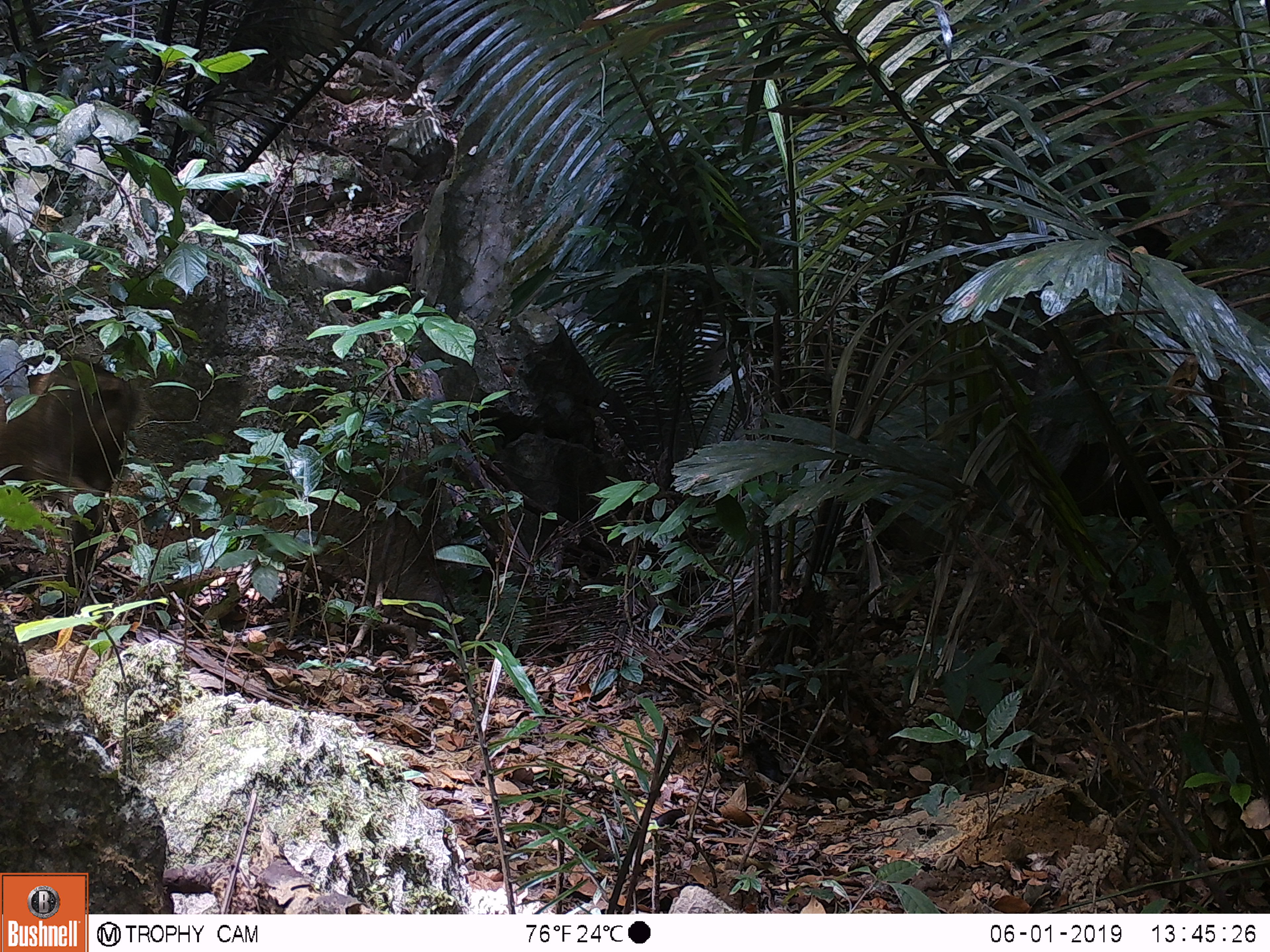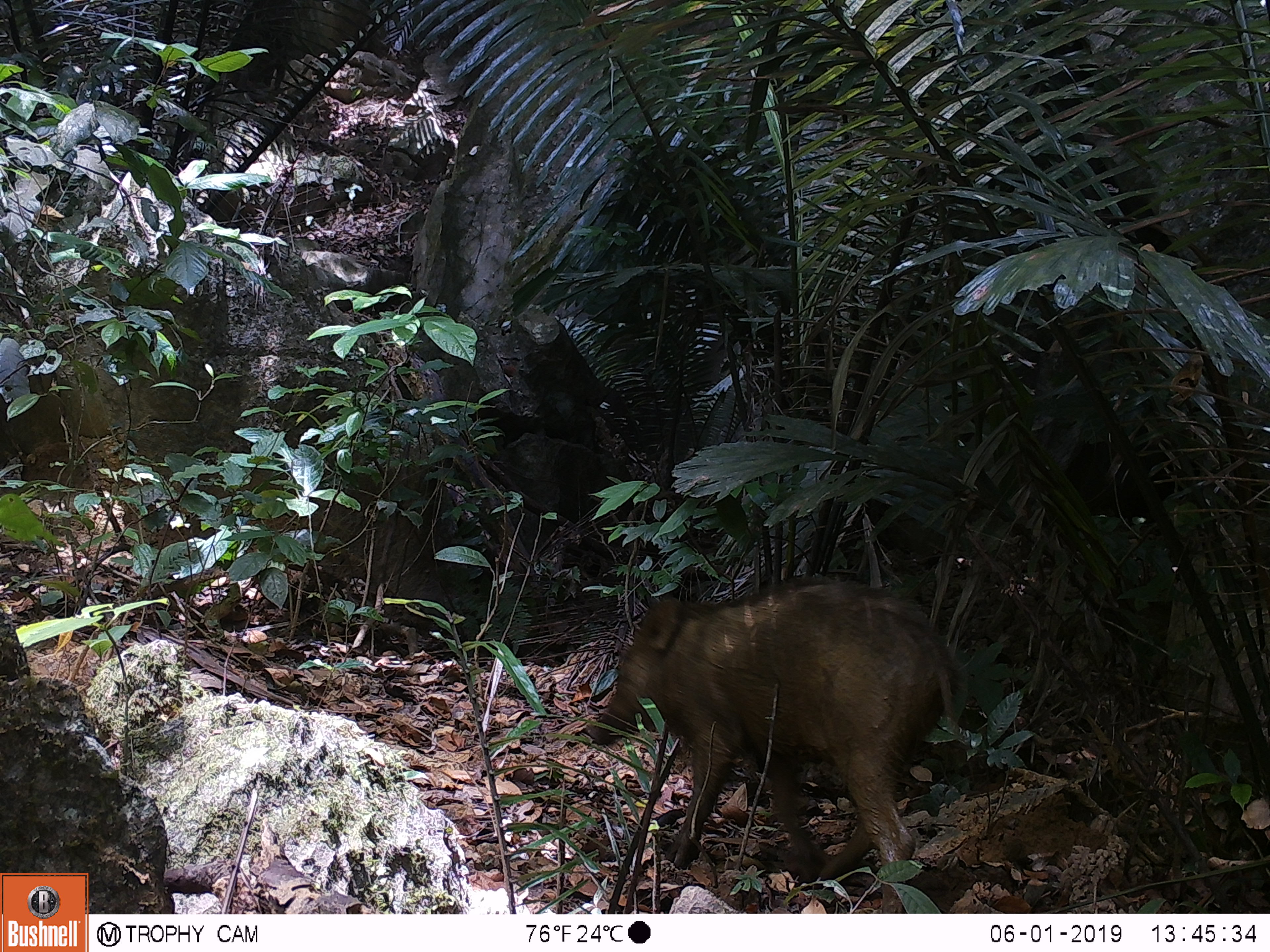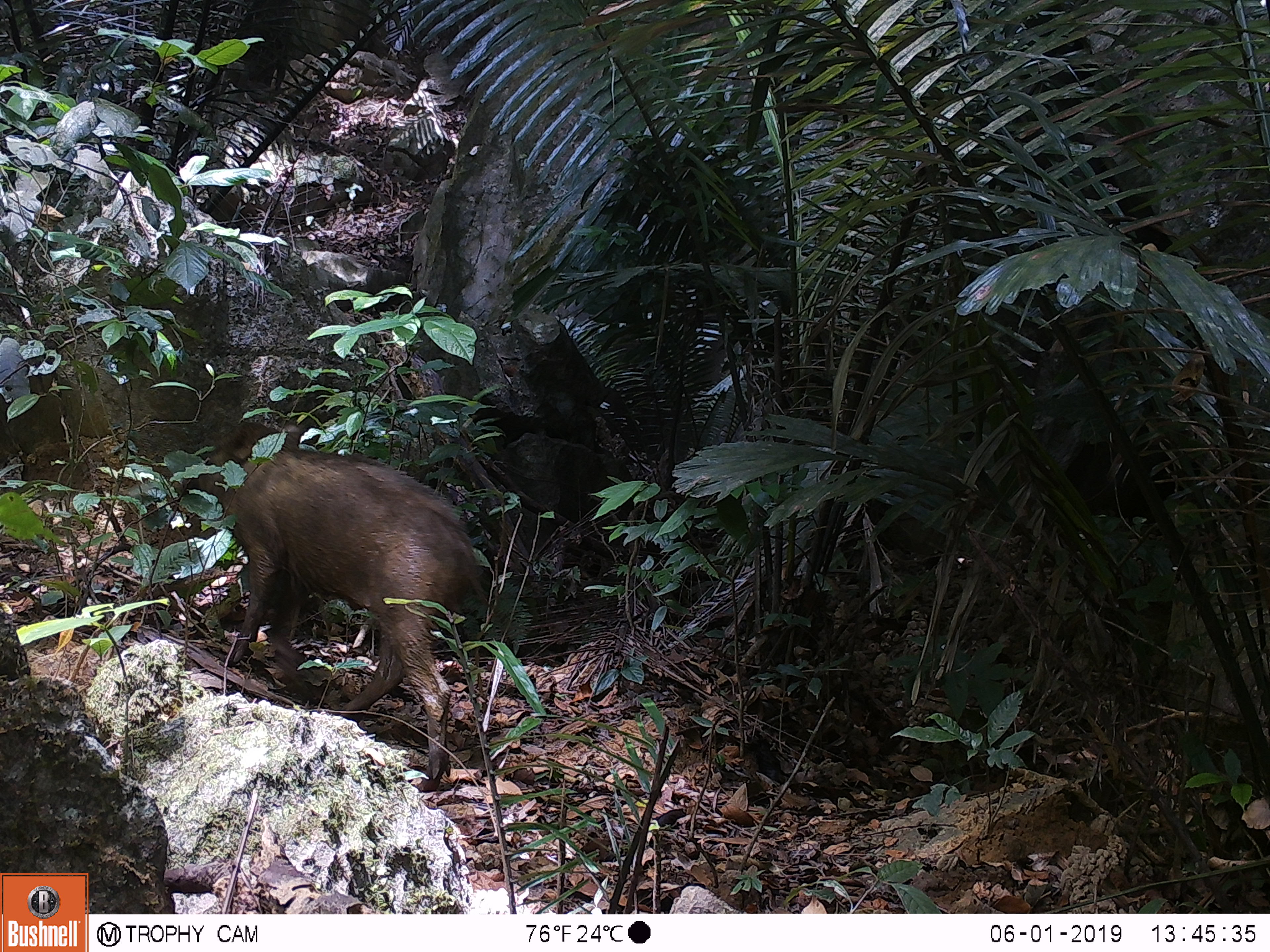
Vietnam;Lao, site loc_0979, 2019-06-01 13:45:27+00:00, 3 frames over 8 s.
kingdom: Animalia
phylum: Chordata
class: Mammalia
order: Artiodactyla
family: Suidae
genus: Sus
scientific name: Sus scrofa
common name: eurasian wild pig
Eurasian wild pig (Sus scrofa). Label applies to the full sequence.